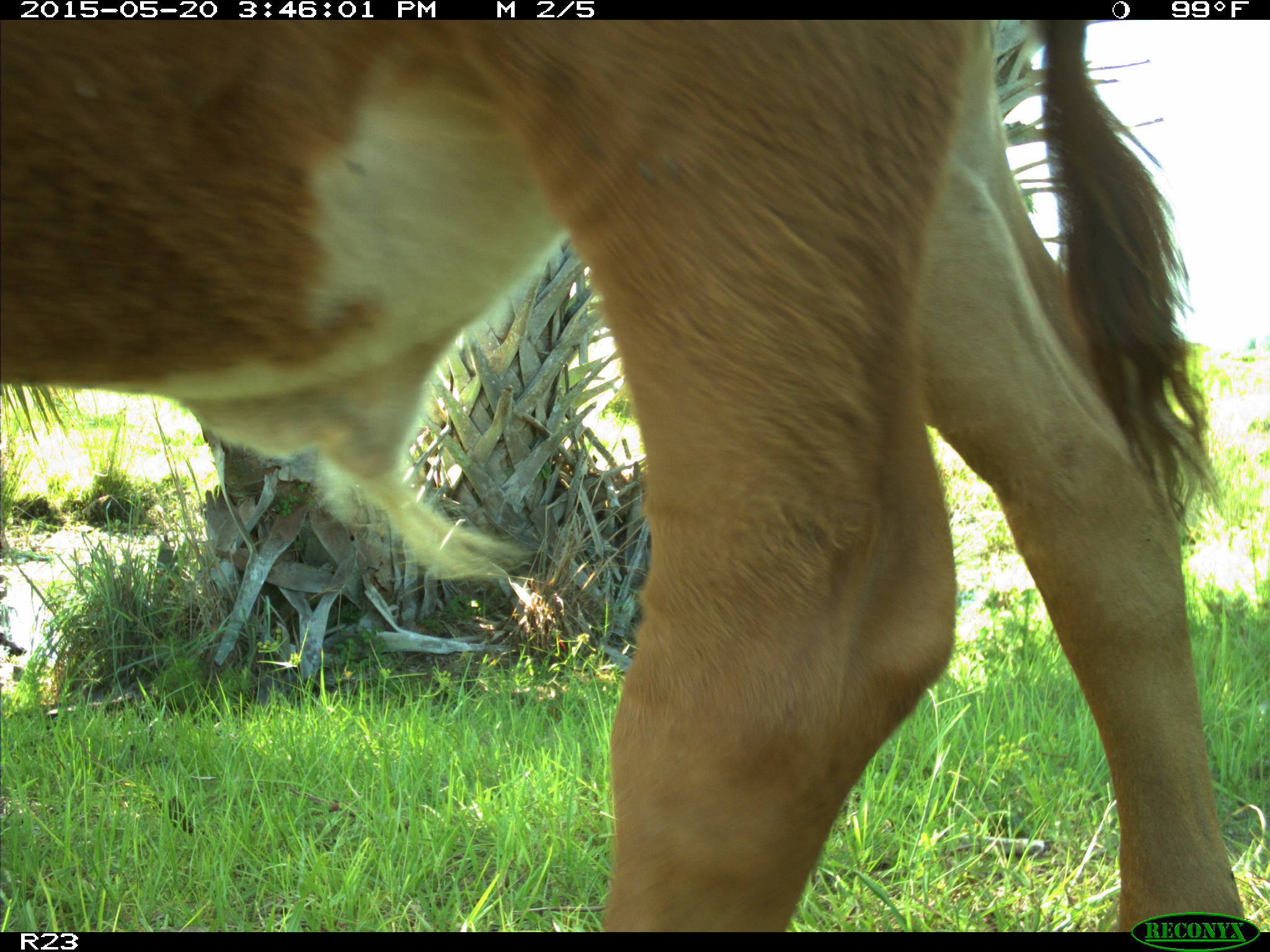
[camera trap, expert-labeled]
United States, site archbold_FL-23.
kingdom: Animalia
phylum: Chordata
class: Mammalia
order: Artiodactyla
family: Bovidae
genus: Bos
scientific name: Bos taurus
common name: domestic cow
Bos taurus (domestic cow).